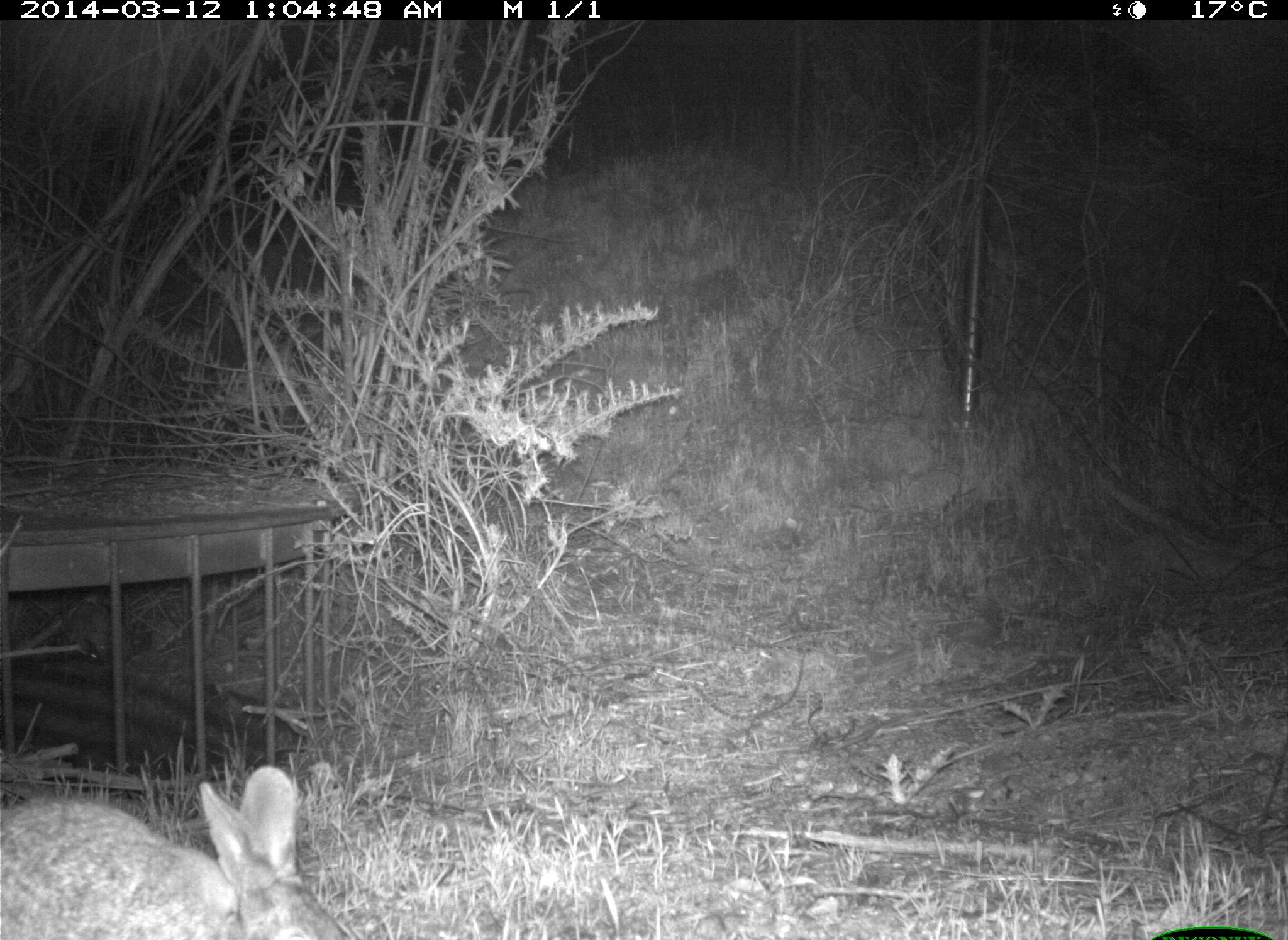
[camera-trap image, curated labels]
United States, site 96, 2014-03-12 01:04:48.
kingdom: Animalia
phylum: Chordata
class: Mammalia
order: Lagomorpha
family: Leporidae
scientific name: Leporidae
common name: rabbits and hares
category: rabbit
Rabbit (rabbits and hares) (Leporidae).